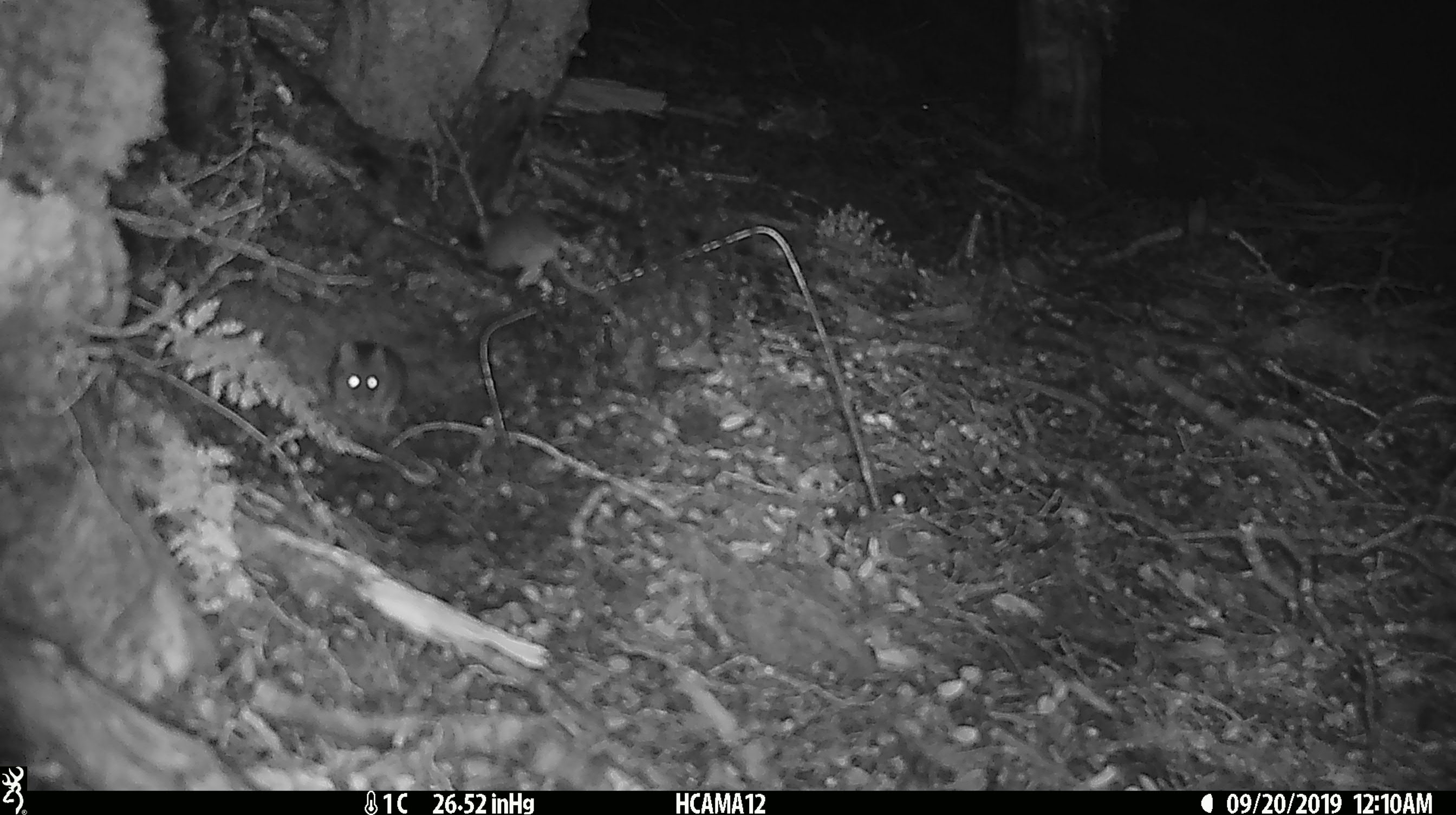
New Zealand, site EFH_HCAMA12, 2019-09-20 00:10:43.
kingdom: Animalia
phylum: Chordata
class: Mammalia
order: Rodentia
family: Muridae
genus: Mus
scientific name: Mus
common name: mouse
Mouse (Mus).